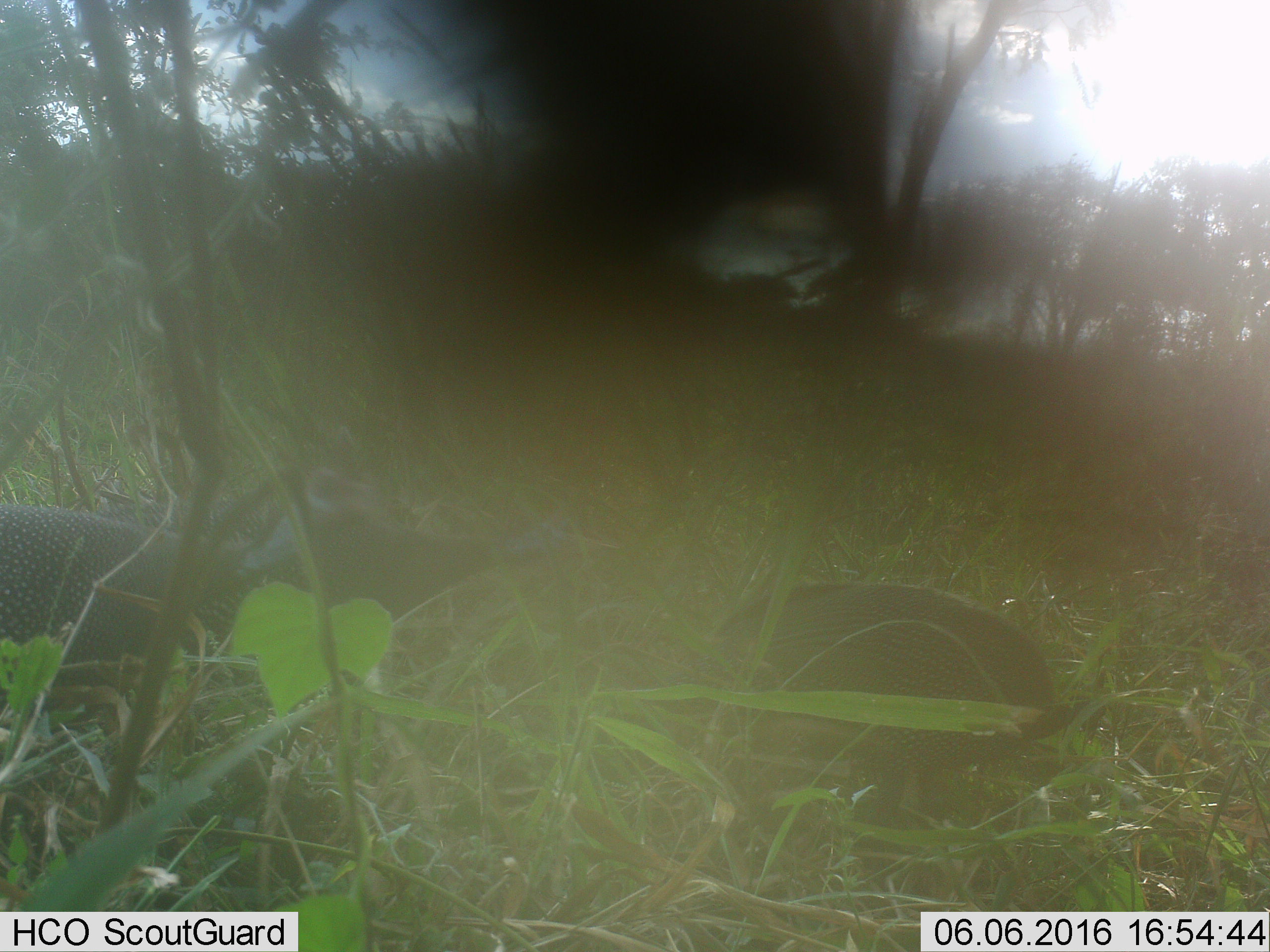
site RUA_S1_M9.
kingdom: Animalia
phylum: Chordata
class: Aves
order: Galliformes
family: Numididae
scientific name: Numididae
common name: guineafowl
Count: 3.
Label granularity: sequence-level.